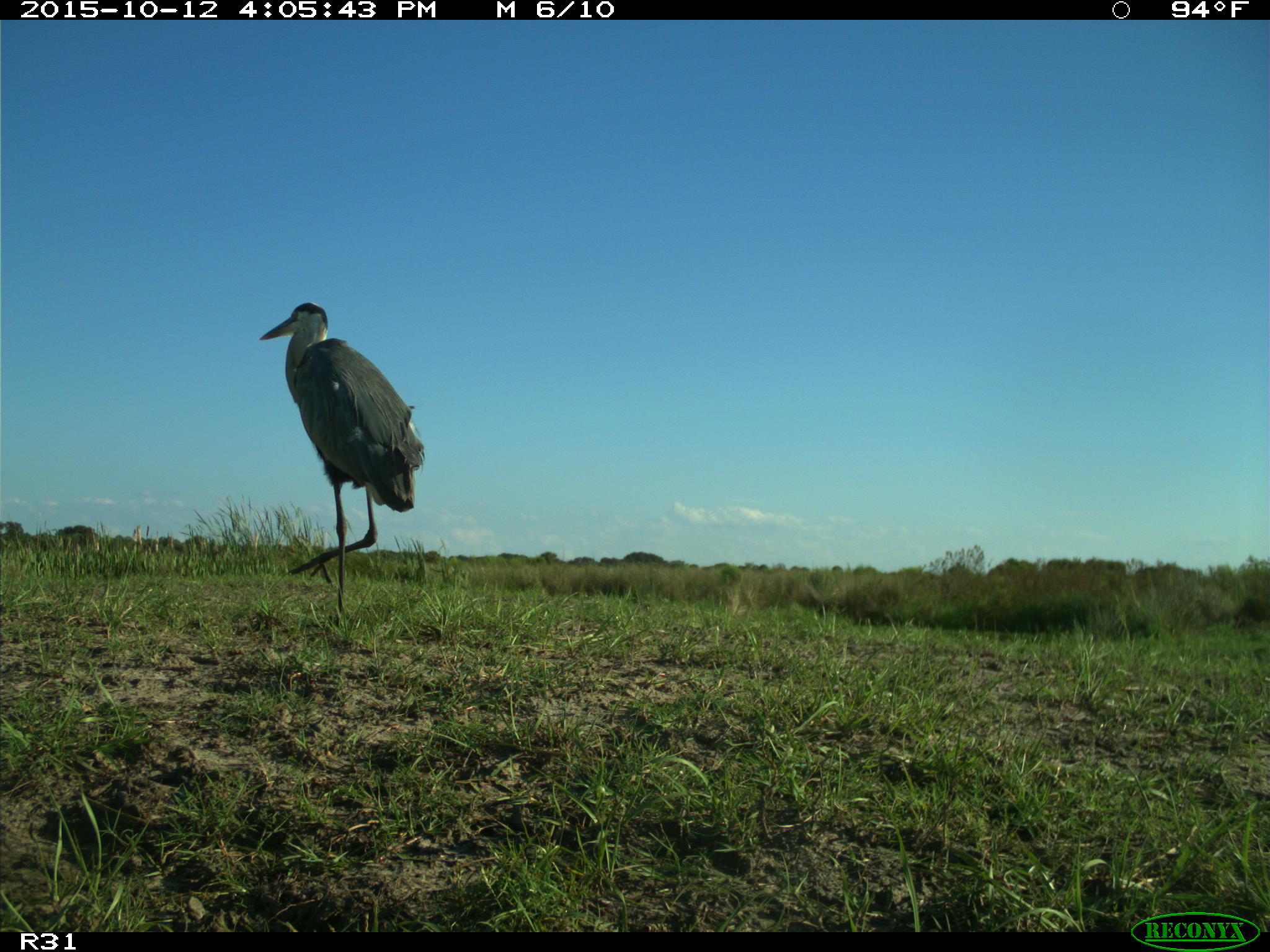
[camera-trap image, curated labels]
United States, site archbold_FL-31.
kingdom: Animalia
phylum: Chordata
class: Aves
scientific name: Aves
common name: birds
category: unidentified bird